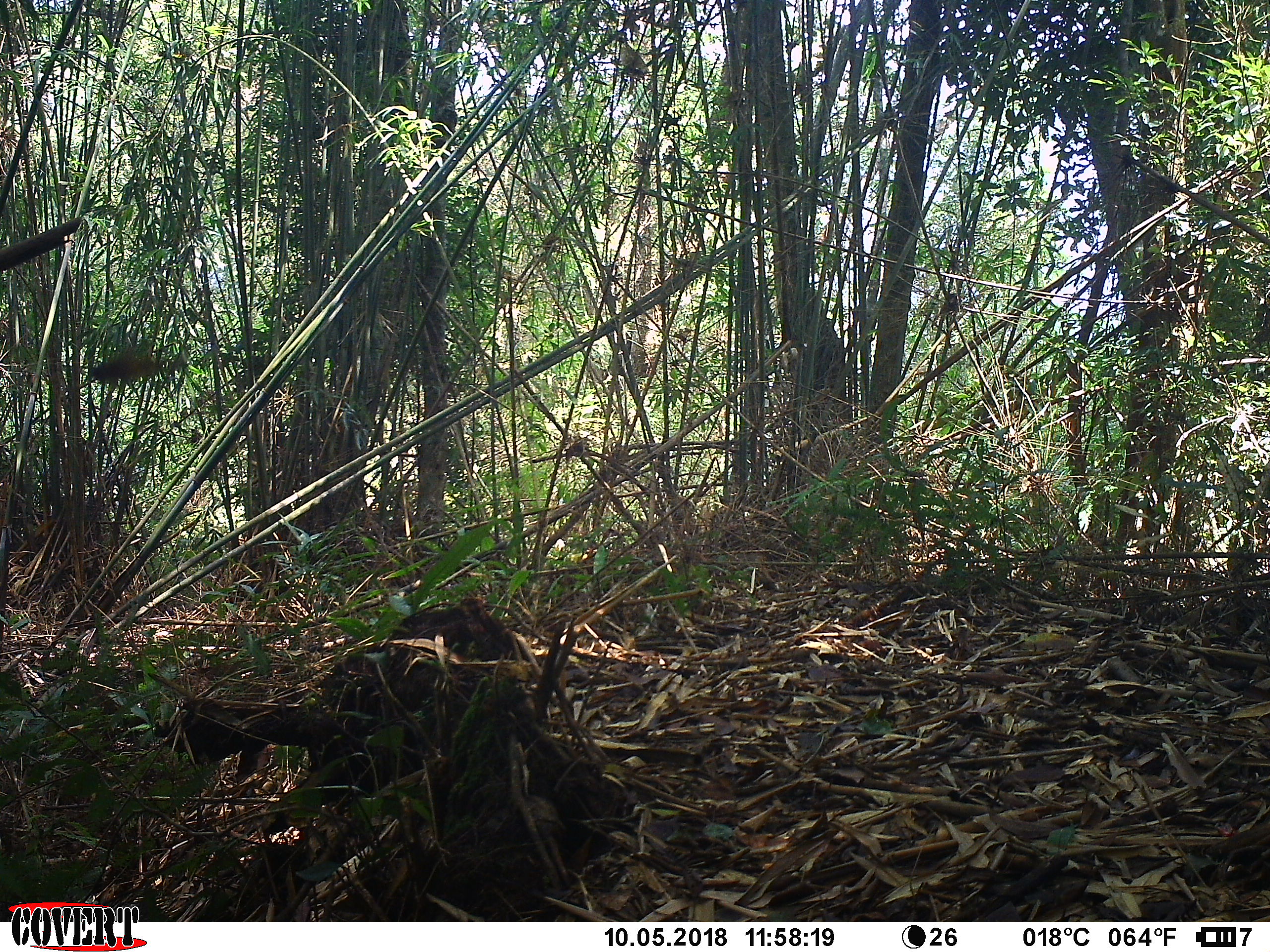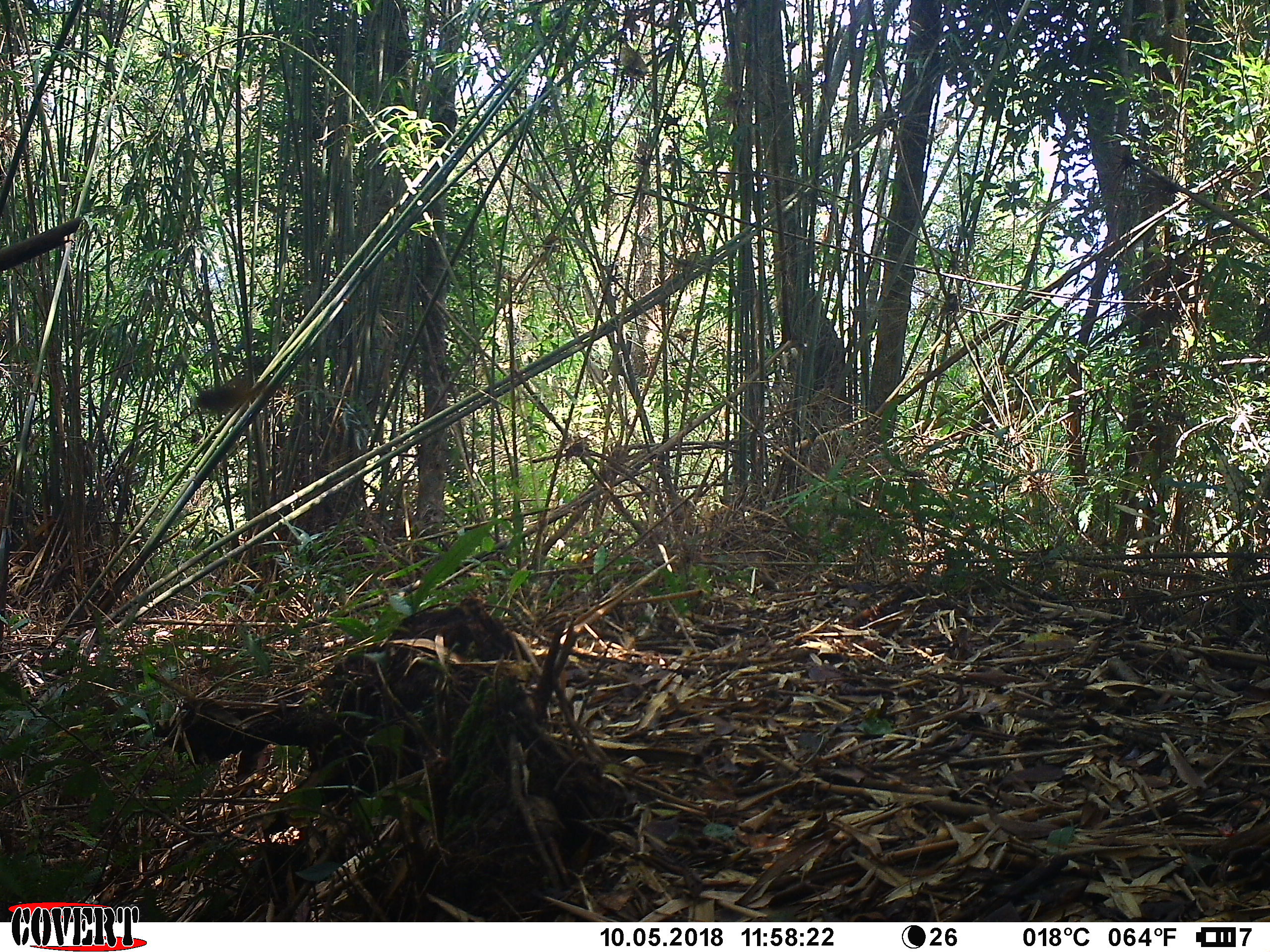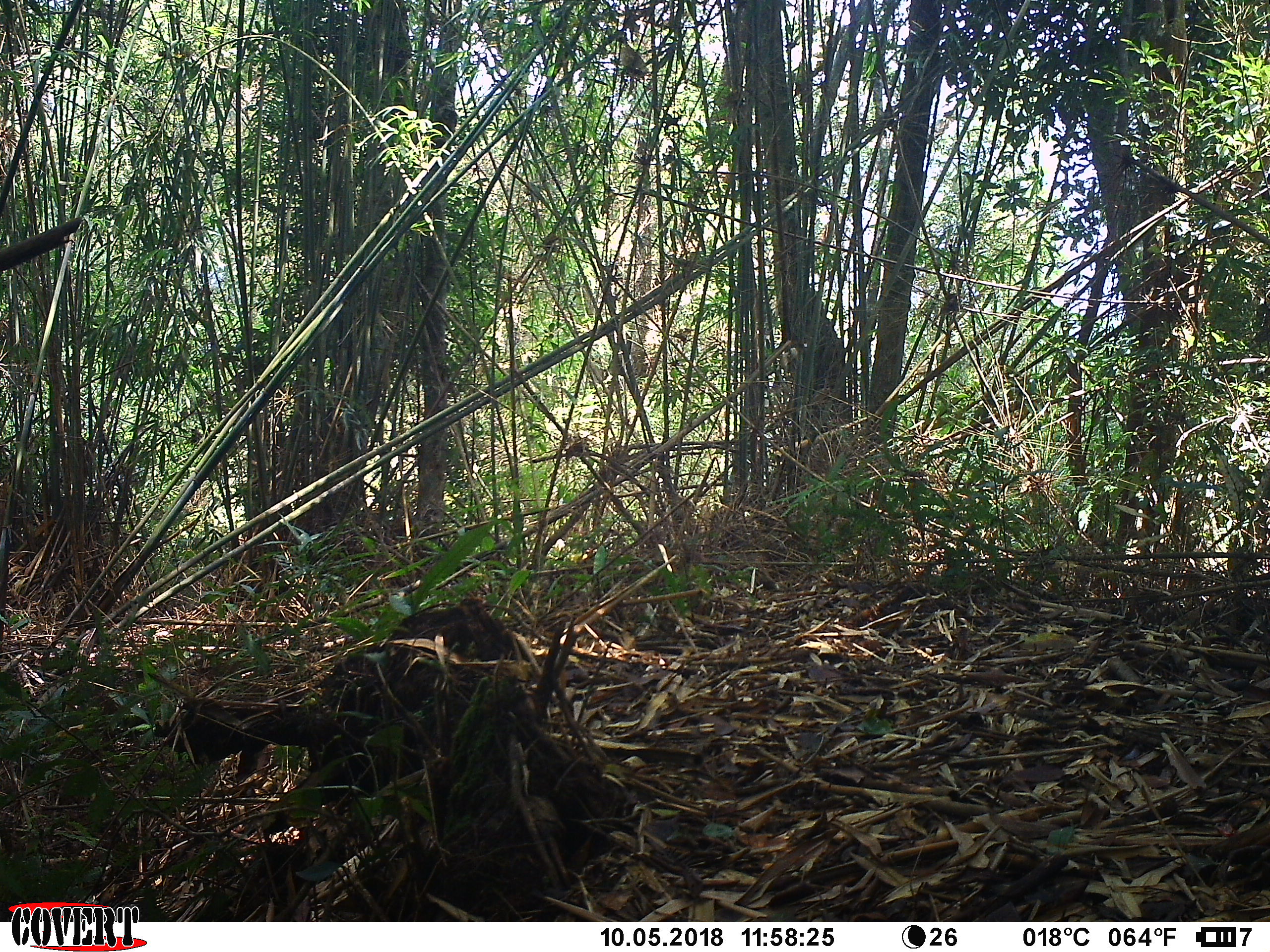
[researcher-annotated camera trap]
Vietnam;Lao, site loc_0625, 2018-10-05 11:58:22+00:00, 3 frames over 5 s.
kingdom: Animalia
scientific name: Animalia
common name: animal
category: unidentified animal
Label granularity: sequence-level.